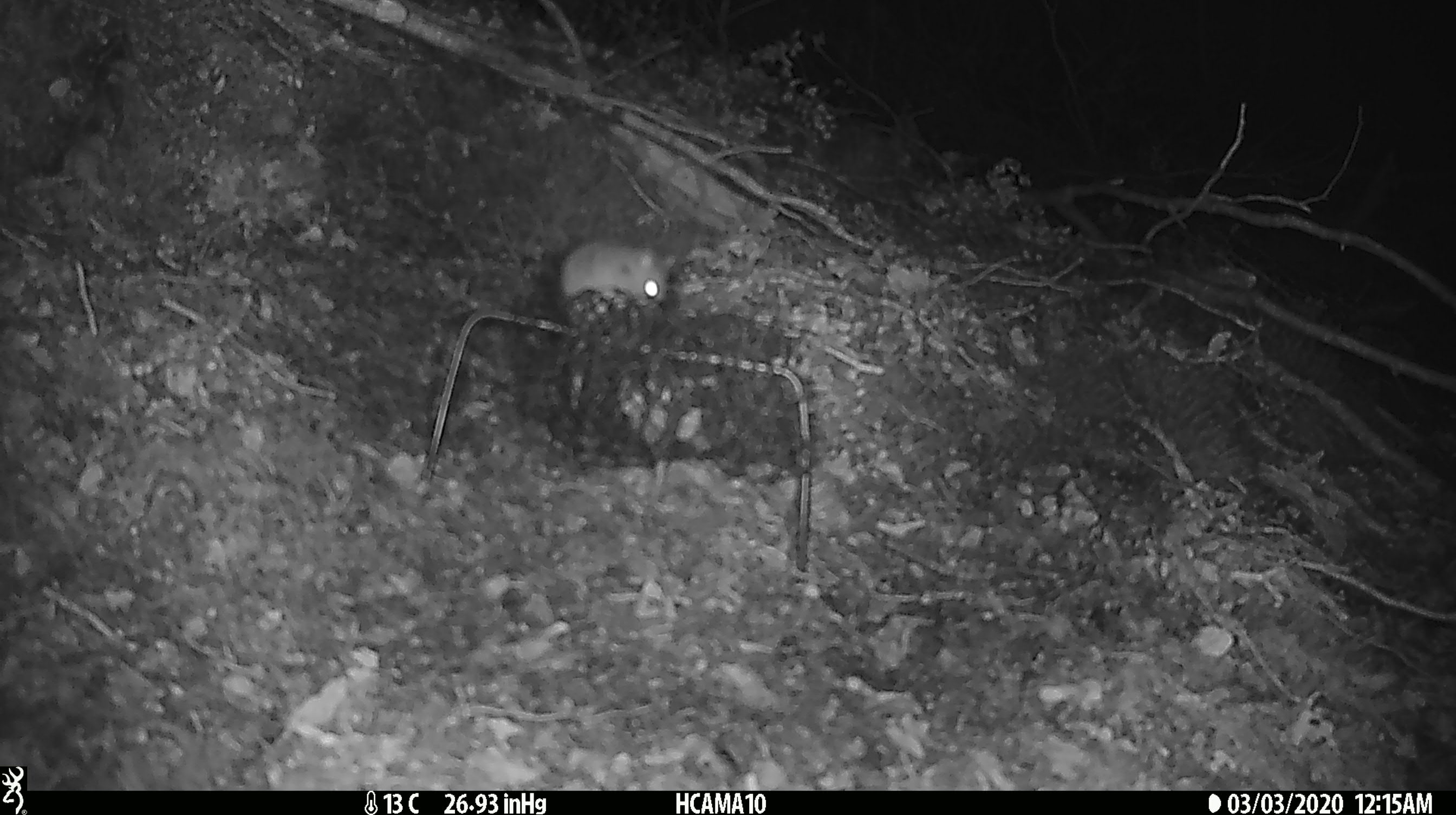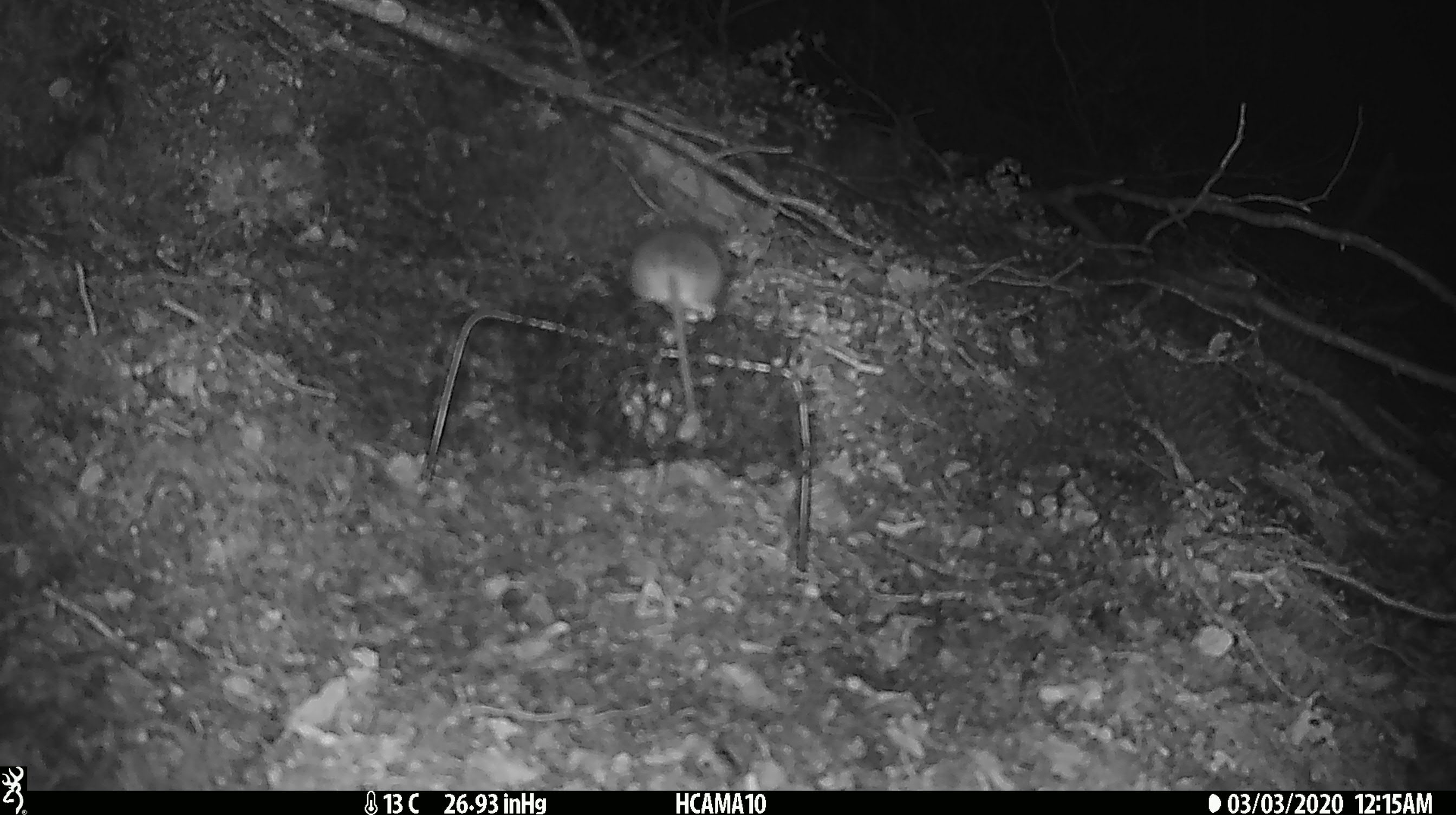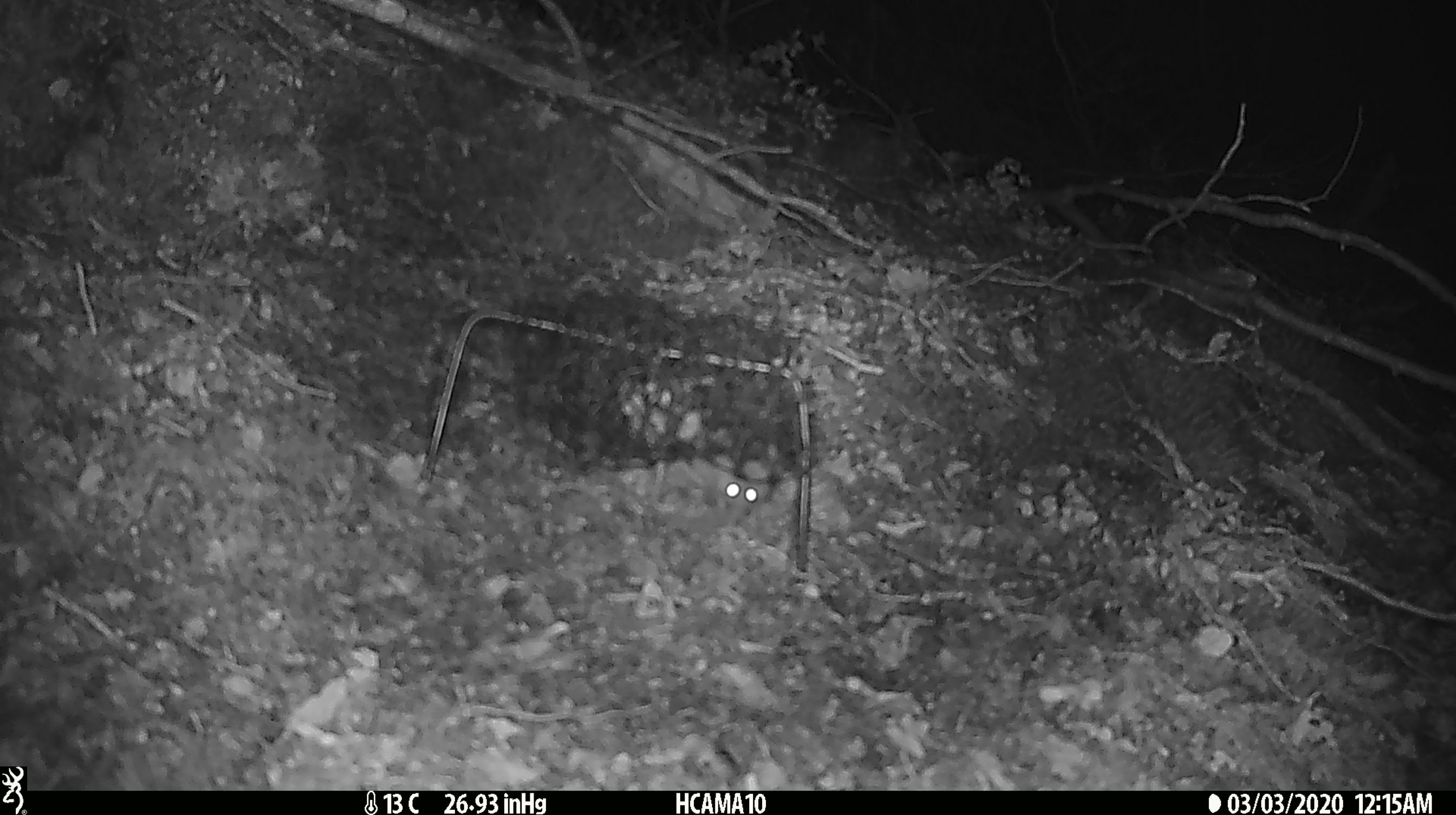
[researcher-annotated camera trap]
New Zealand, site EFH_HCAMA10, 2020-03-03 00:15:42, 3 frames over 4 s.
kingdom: Animalia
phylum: Chordata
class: Mammalia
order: Rodentia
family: Muridae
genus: Mus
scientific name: Mus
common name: mouse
Mouse (Mus).